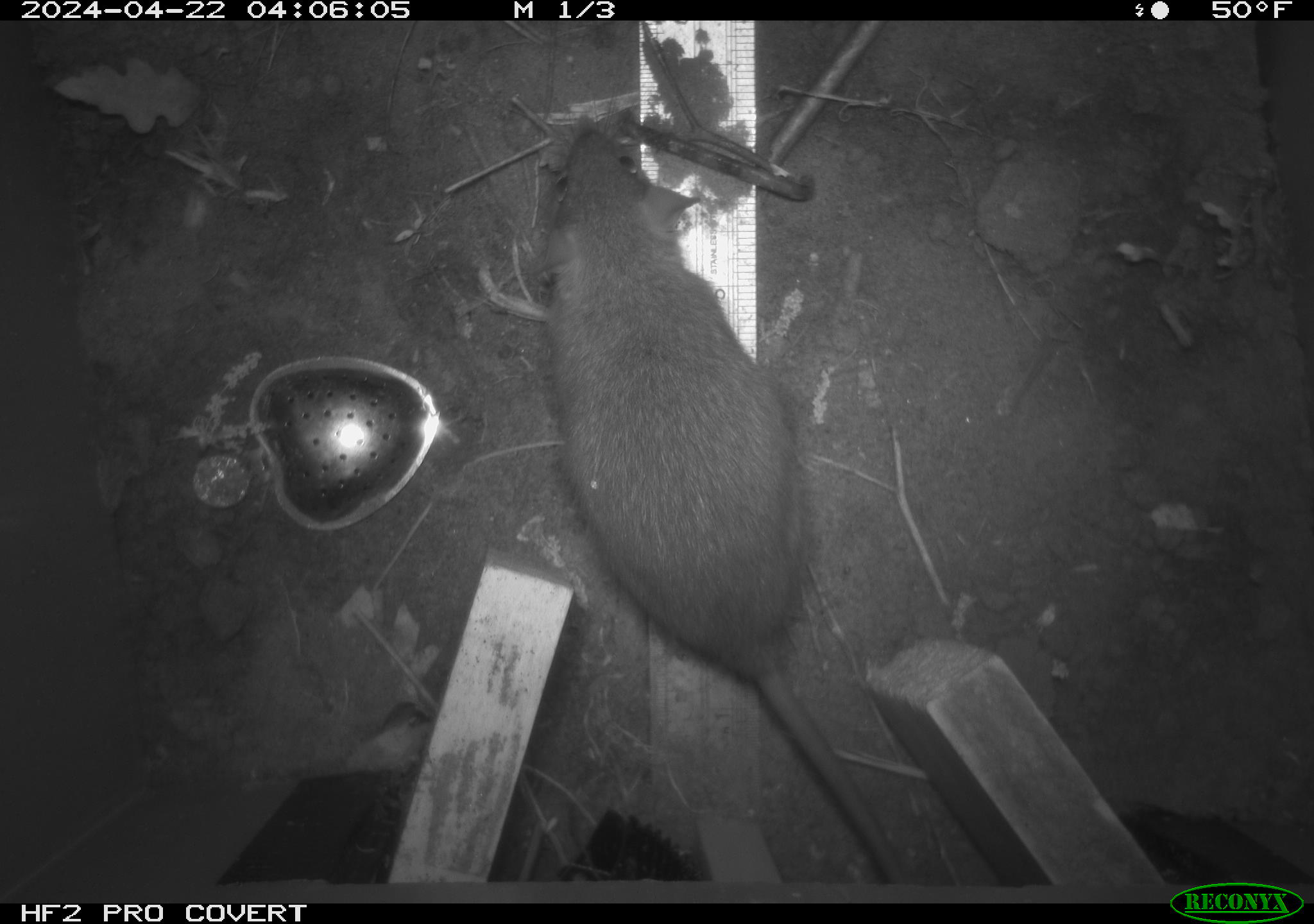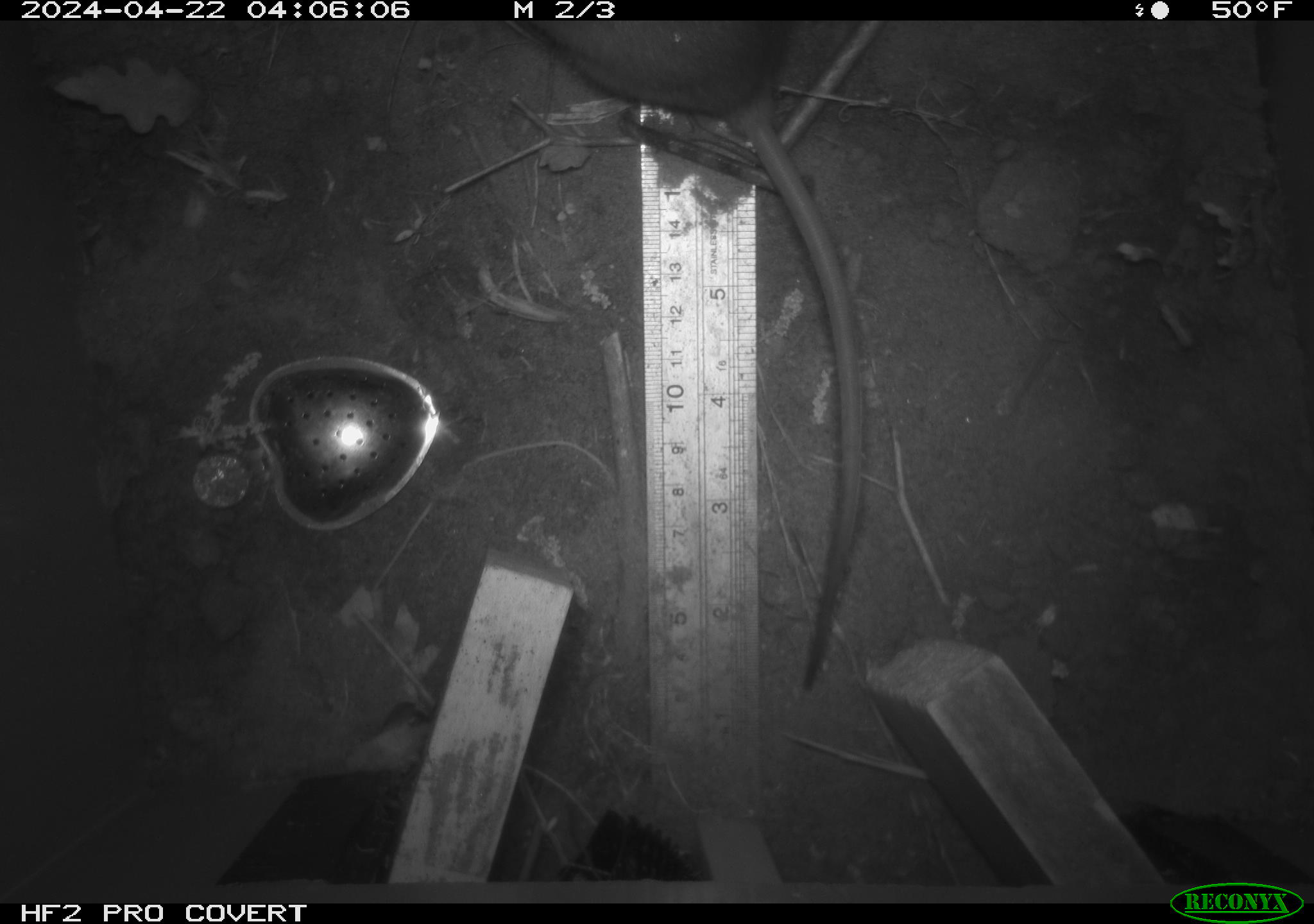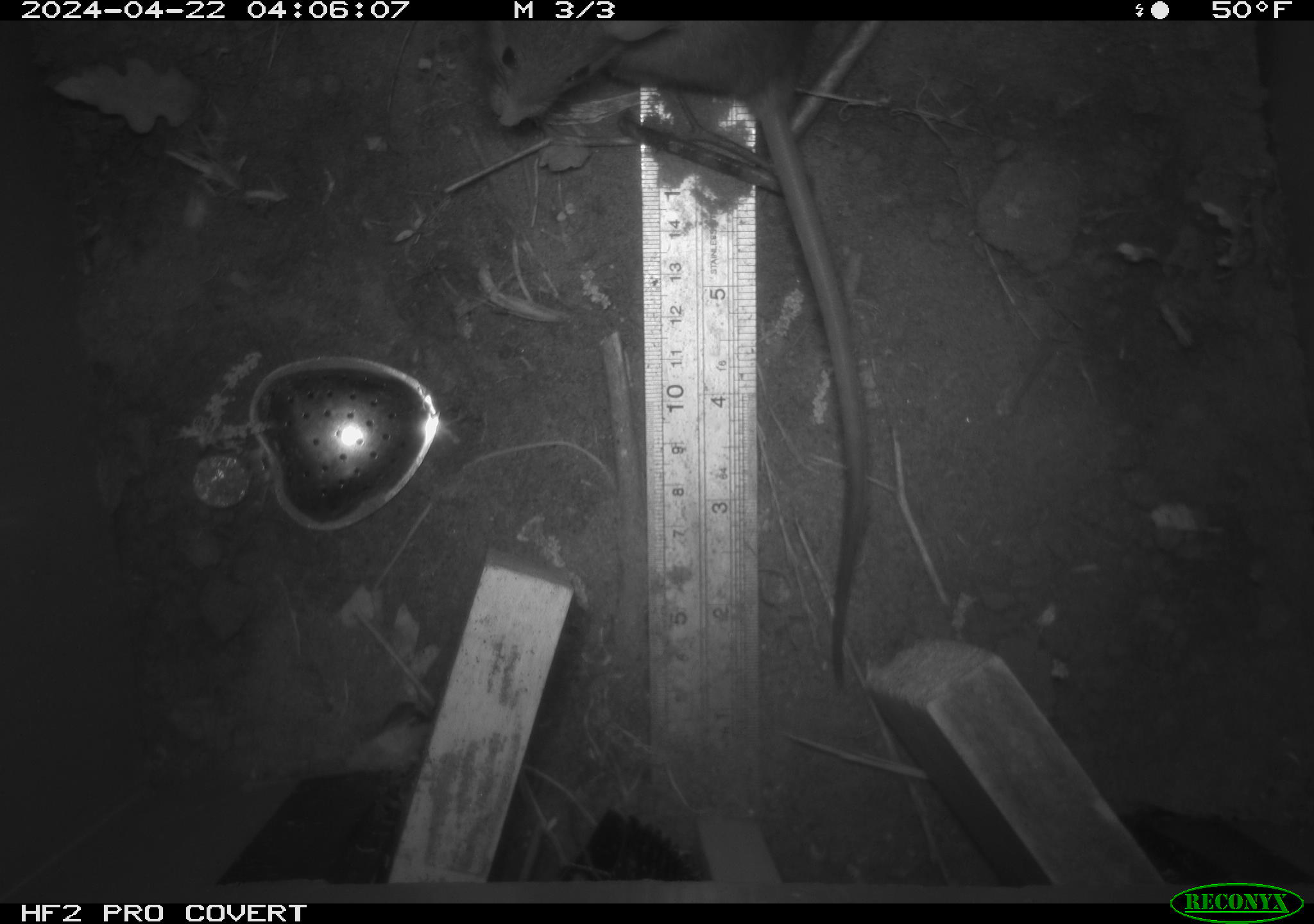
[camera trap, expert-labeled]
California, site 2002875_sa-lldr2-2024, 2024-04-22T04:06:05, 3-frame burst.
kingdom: Animalia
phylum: Chordata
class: Mammalia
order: Rodentia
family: Muridae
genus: Rattus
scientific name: Rattus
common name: rat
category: rattus species